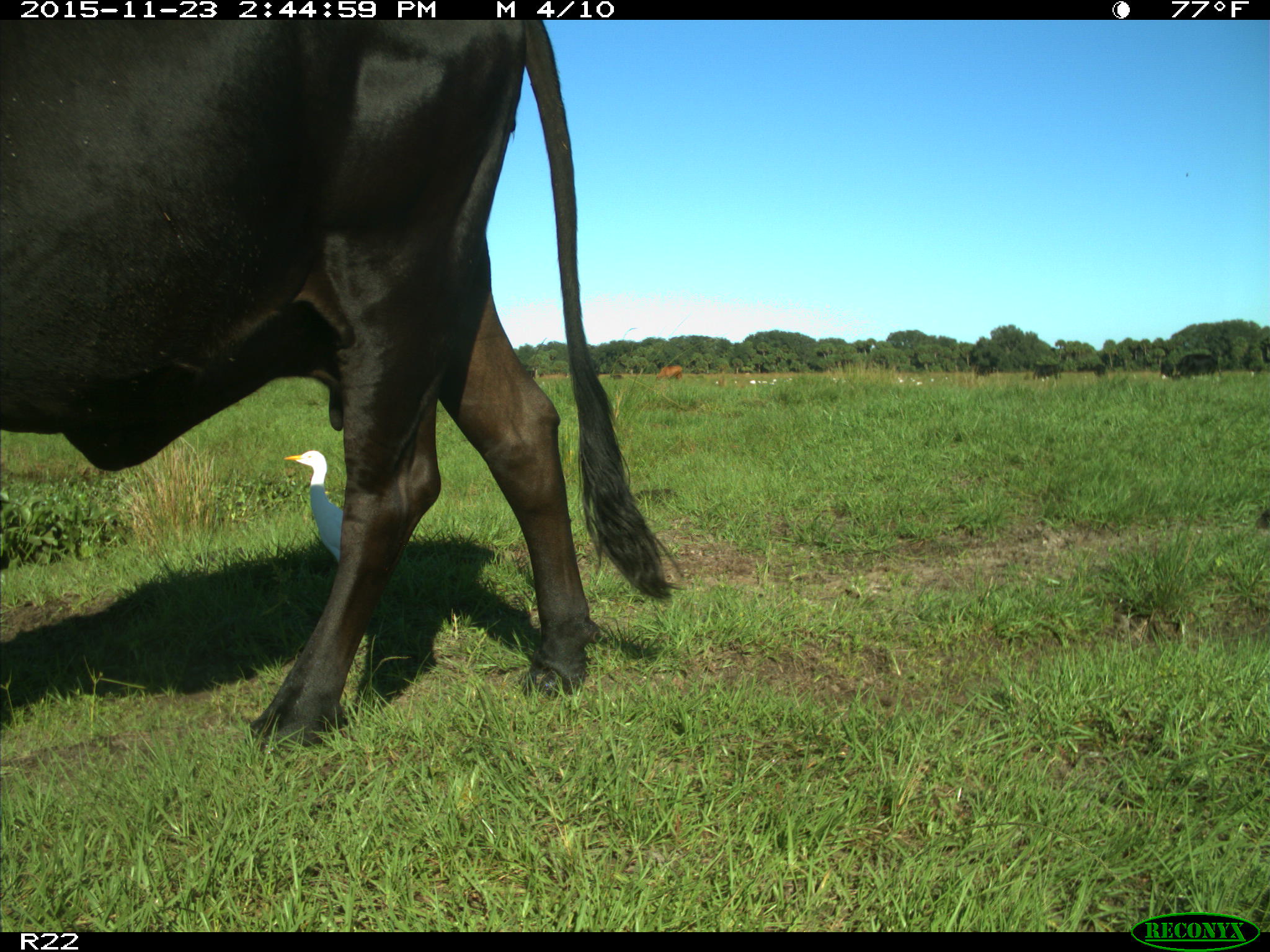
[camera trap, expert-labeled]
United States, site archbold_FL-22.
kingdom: Animalia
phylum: Chordata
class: Mammalia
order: Artiodactyla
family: Bovidae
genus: Bos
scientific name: Bos taurus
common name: domestic cow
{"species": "Bos taurus (domestic cow)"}